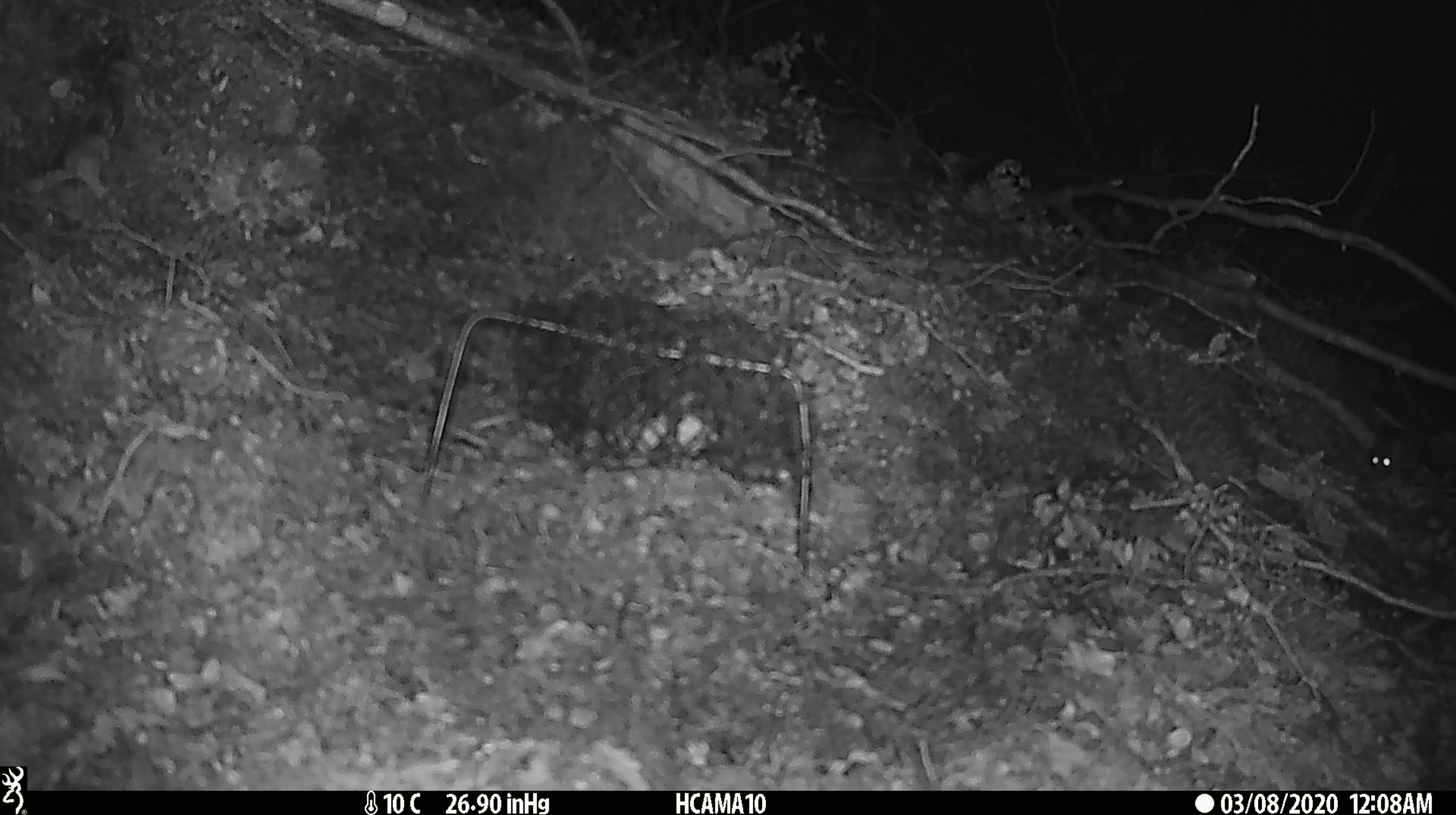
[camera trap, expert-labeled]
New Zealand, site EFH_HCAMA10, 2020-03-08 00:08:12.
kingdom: Animalia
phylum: Chordata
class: Mammalia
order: Rodentia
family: Muridae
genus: Mus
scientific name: Mus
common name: mouse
Mouse (Mus).